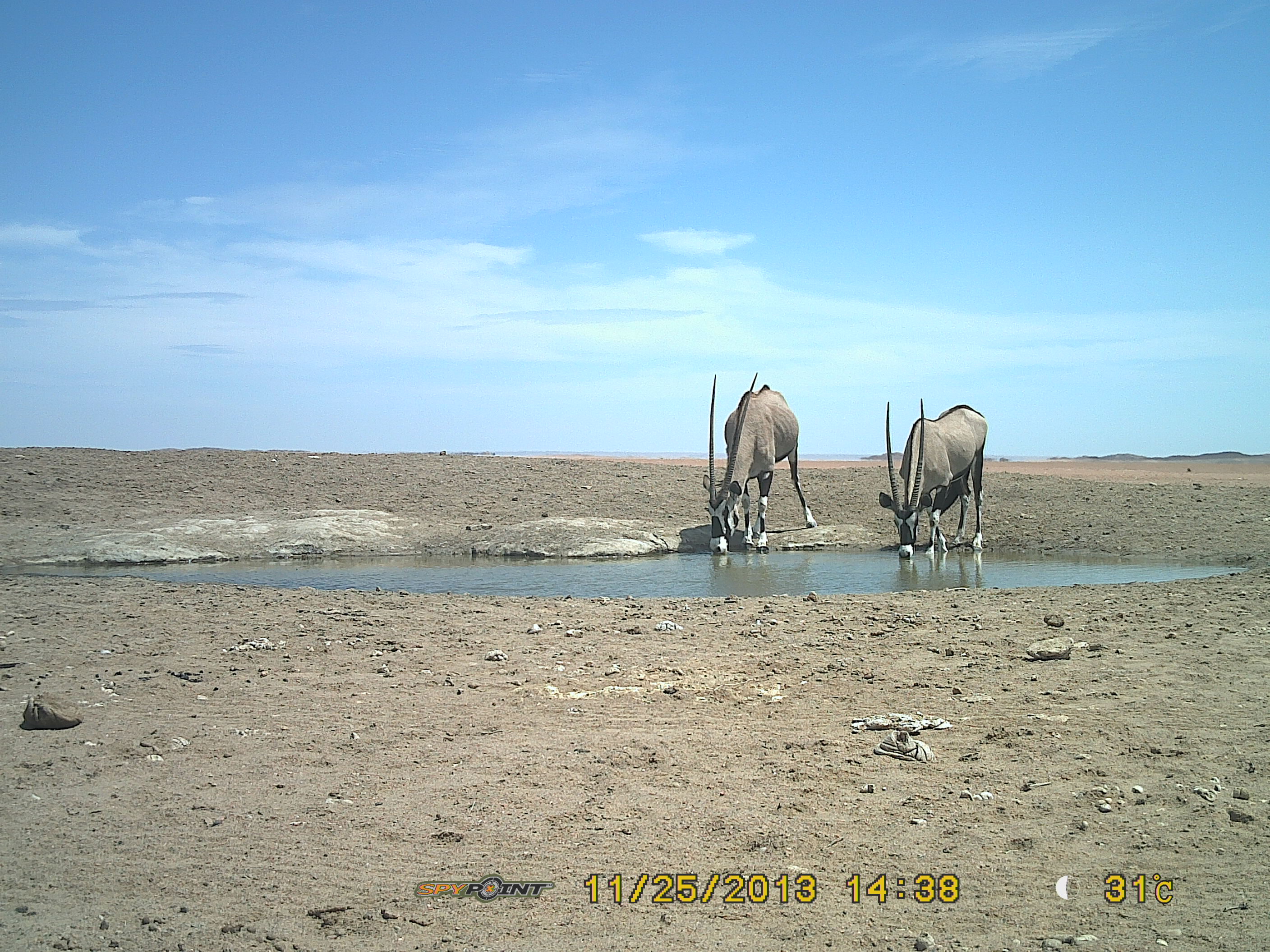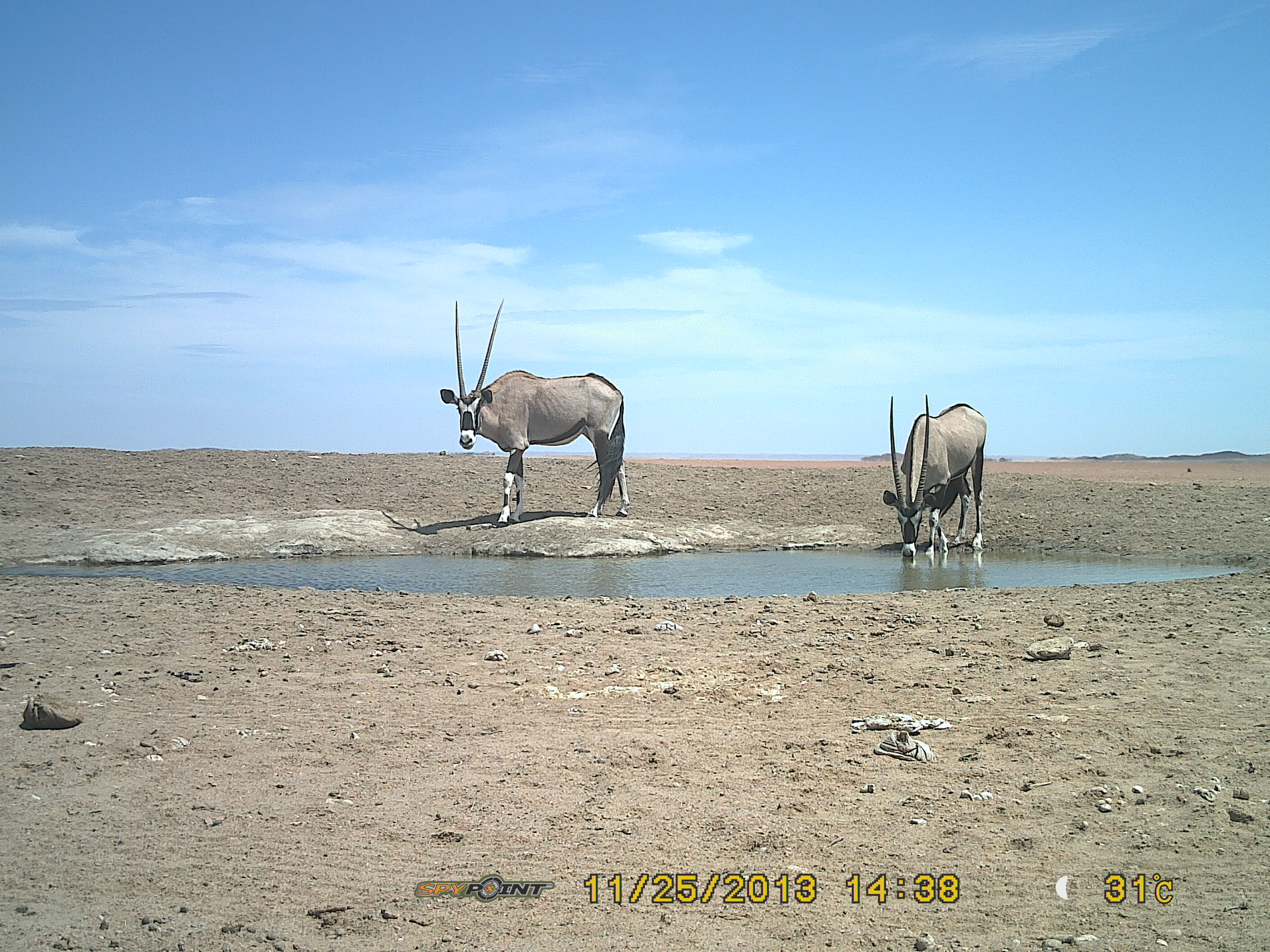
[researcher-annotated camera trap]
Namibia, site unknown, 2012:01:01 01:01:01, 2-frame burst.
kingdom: Animalia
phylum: Chordata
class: Mammalia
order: Artiodactyla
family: Bovidae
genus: Oryx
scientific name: Oryx gazella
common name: gemsbok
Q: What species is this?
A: Oryx gazella (gemsbok).